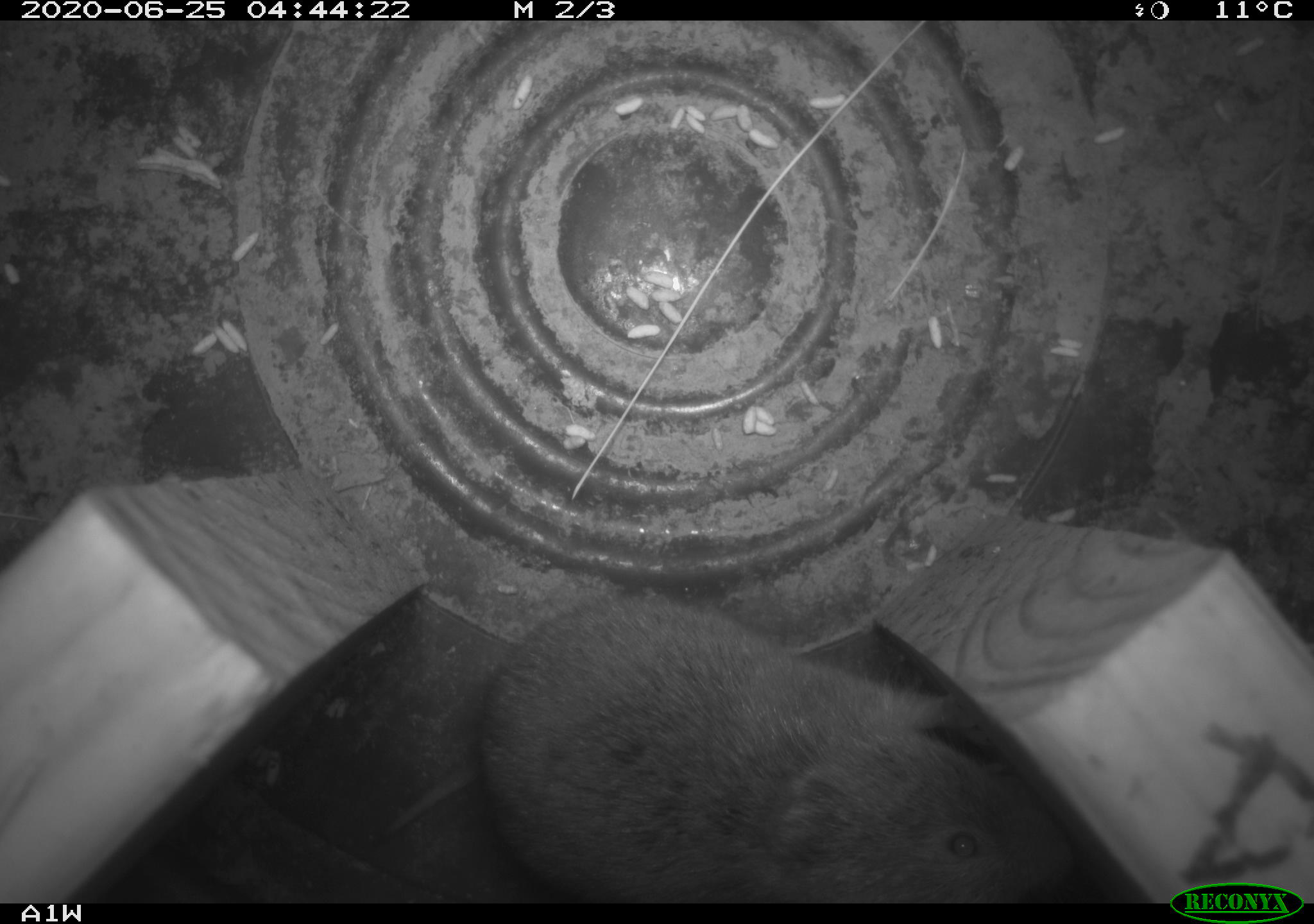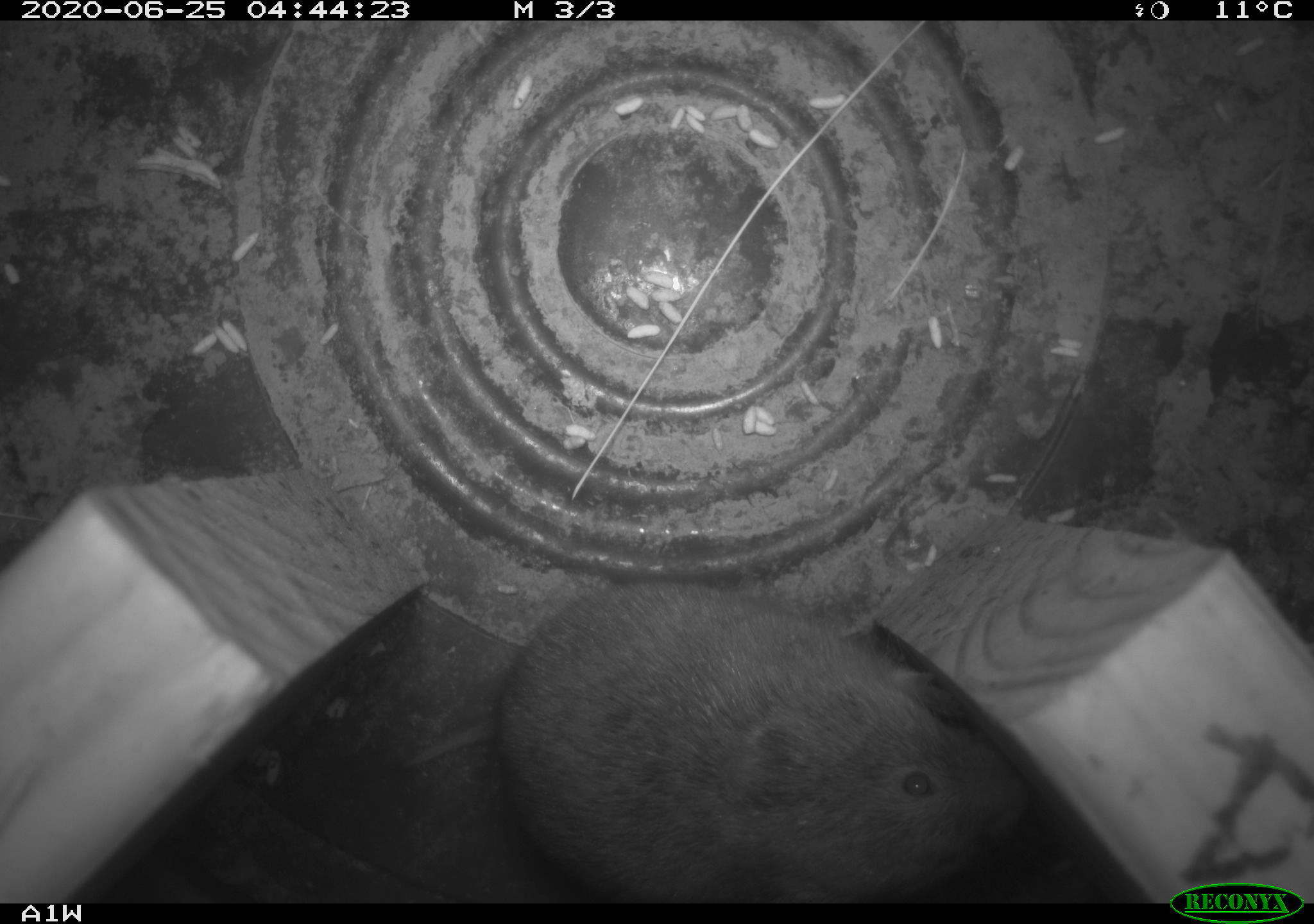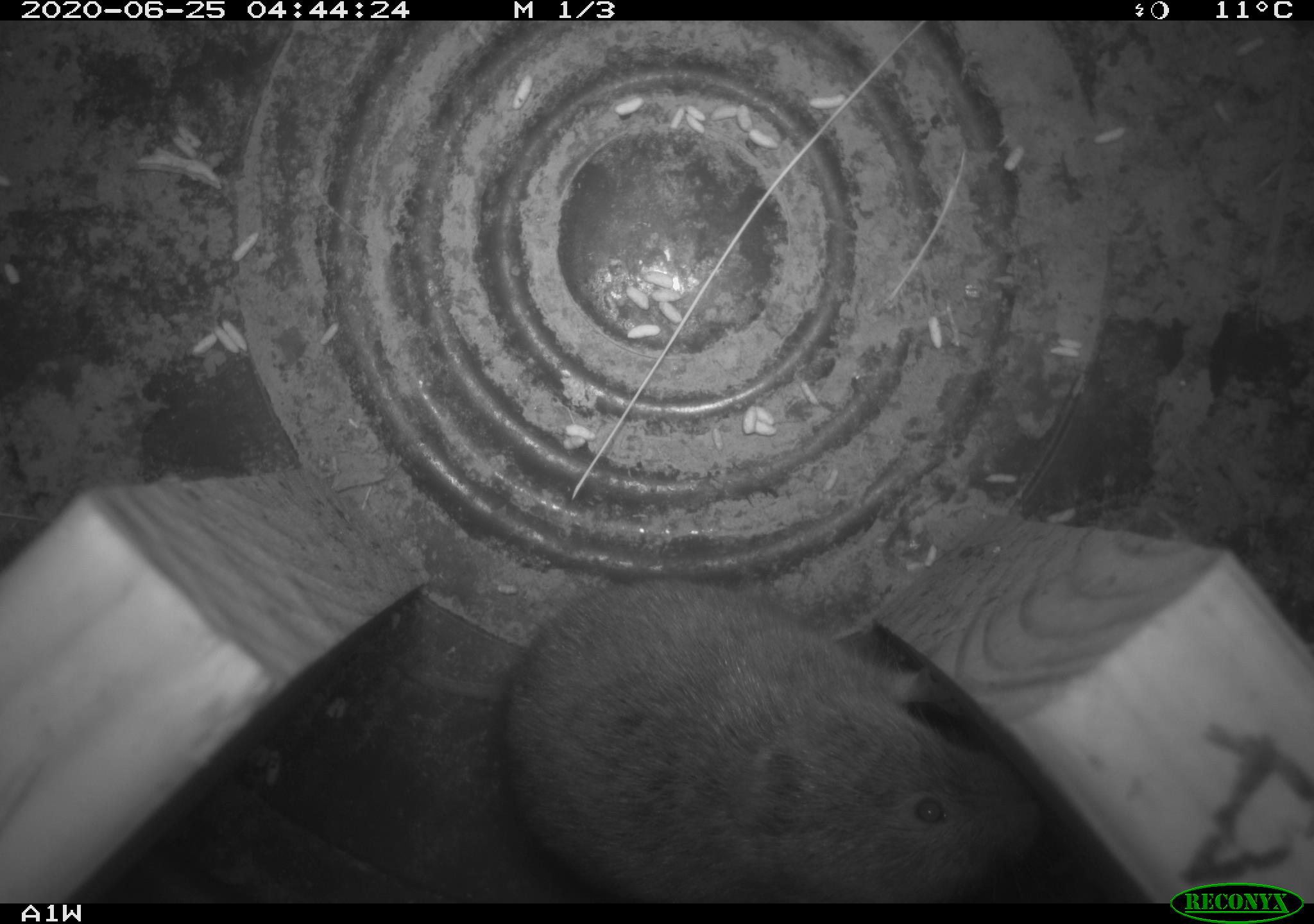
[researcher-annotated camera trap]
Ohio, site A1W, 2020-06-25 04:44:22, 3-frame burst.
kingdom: Animalia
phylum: Chordata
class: Mammalia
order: Rodentia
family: Cricetidae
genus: Microtus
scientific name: Microtus pennsylvanicus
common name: meadow vole